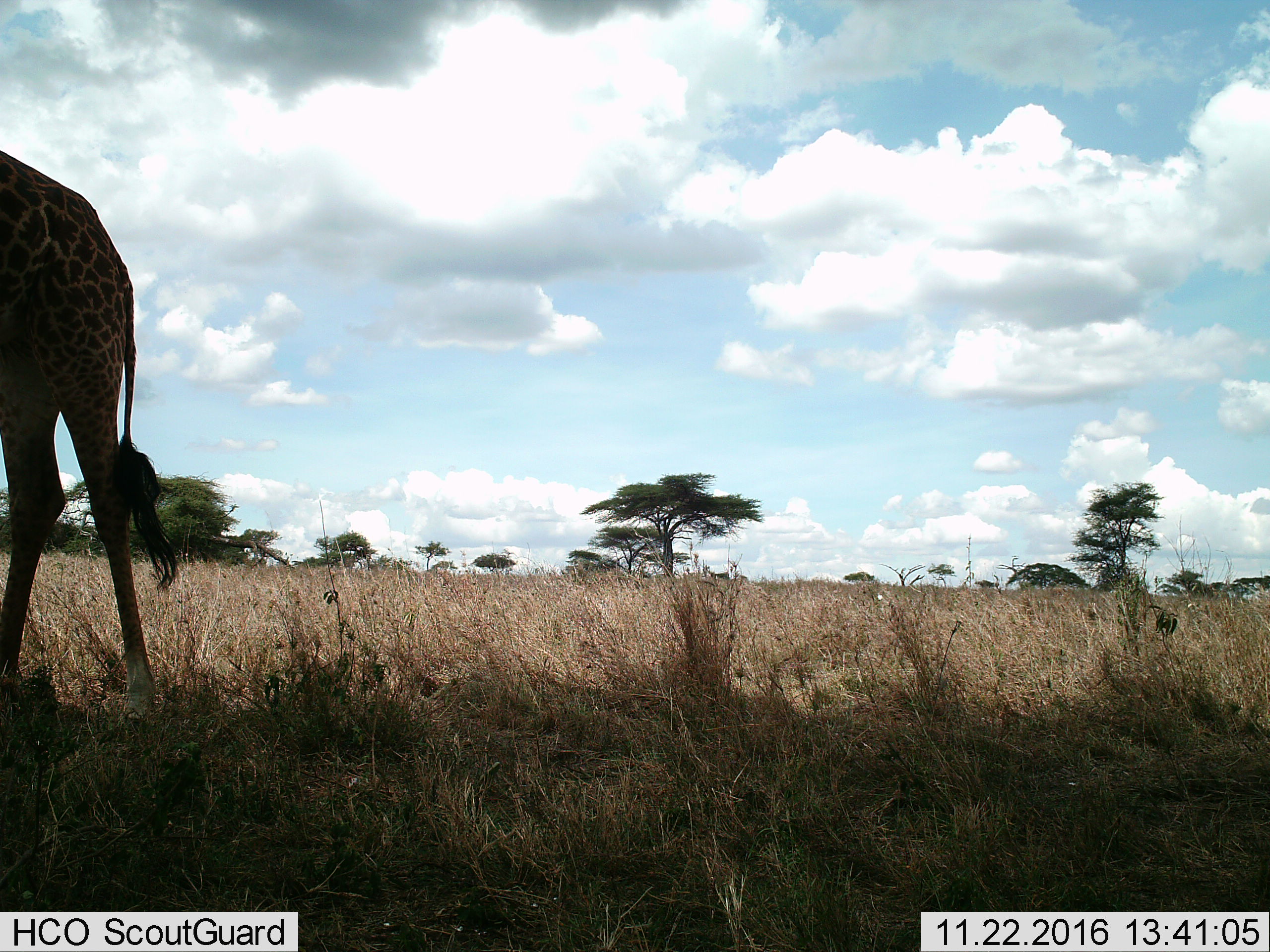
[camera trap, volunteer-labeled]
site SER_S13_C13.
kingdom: Animalia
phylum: Chordata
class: Mammalia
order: Artiodactyla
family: Giraffidae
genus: Giraffa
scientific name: Giraffa camelopardalis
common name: giraffe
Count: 1.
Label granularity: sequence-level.